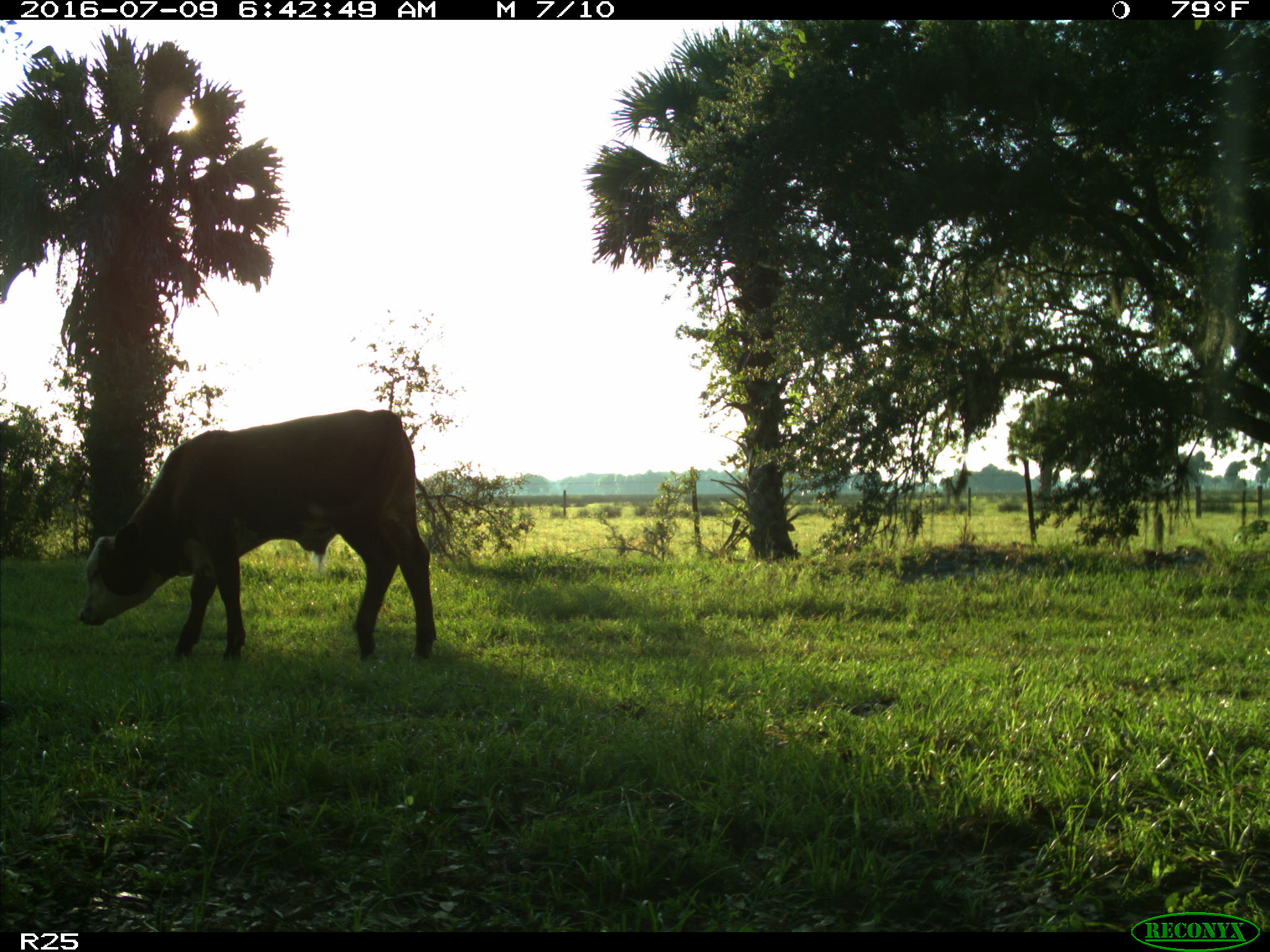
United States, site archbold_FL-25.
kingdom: Animalia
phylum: Chordata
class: Mammalia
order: Artiodactyla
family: Bovidae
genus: Bos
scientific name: Bos taurus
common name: domestic cow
Bos taurus (domestic cow).